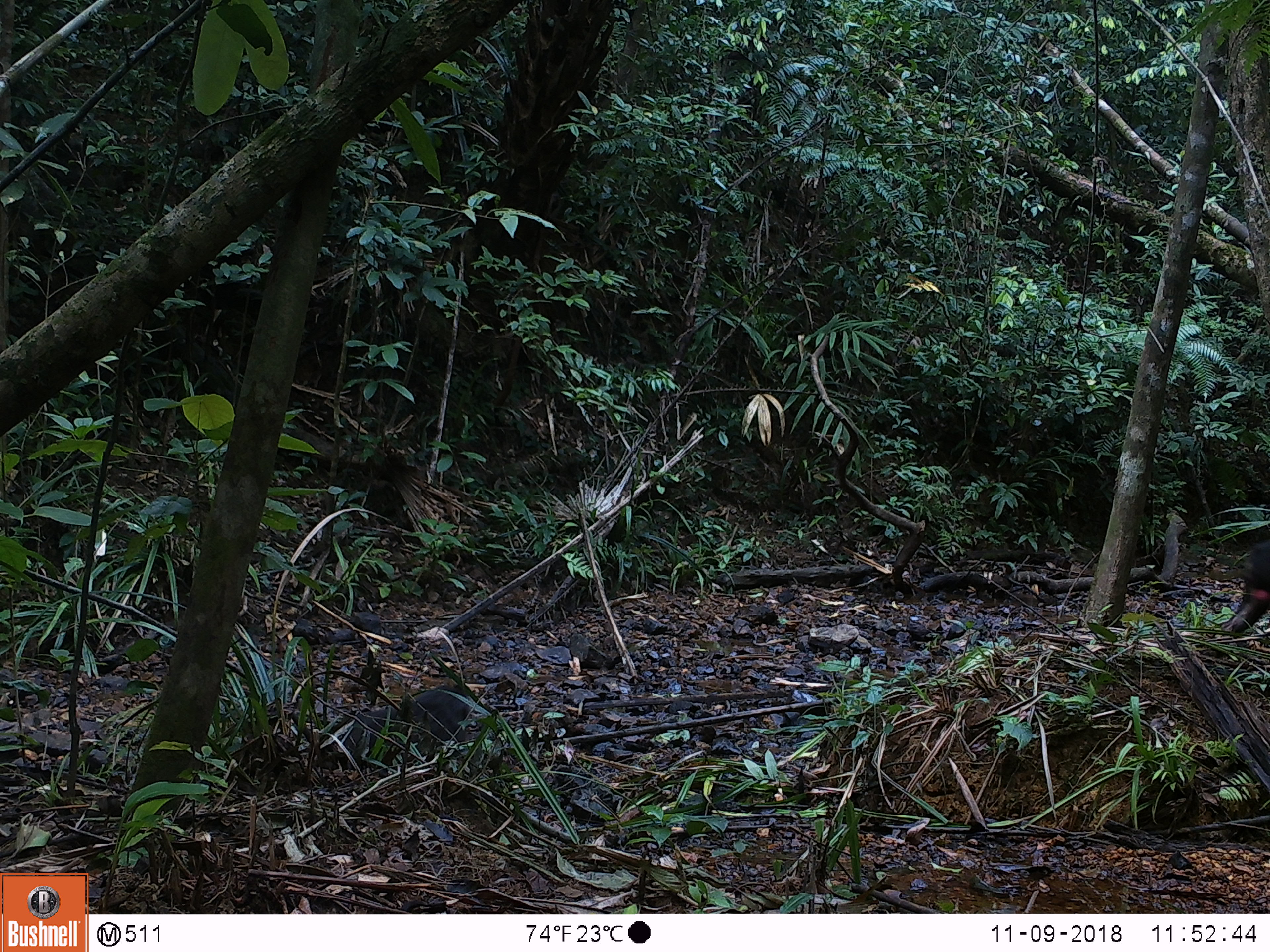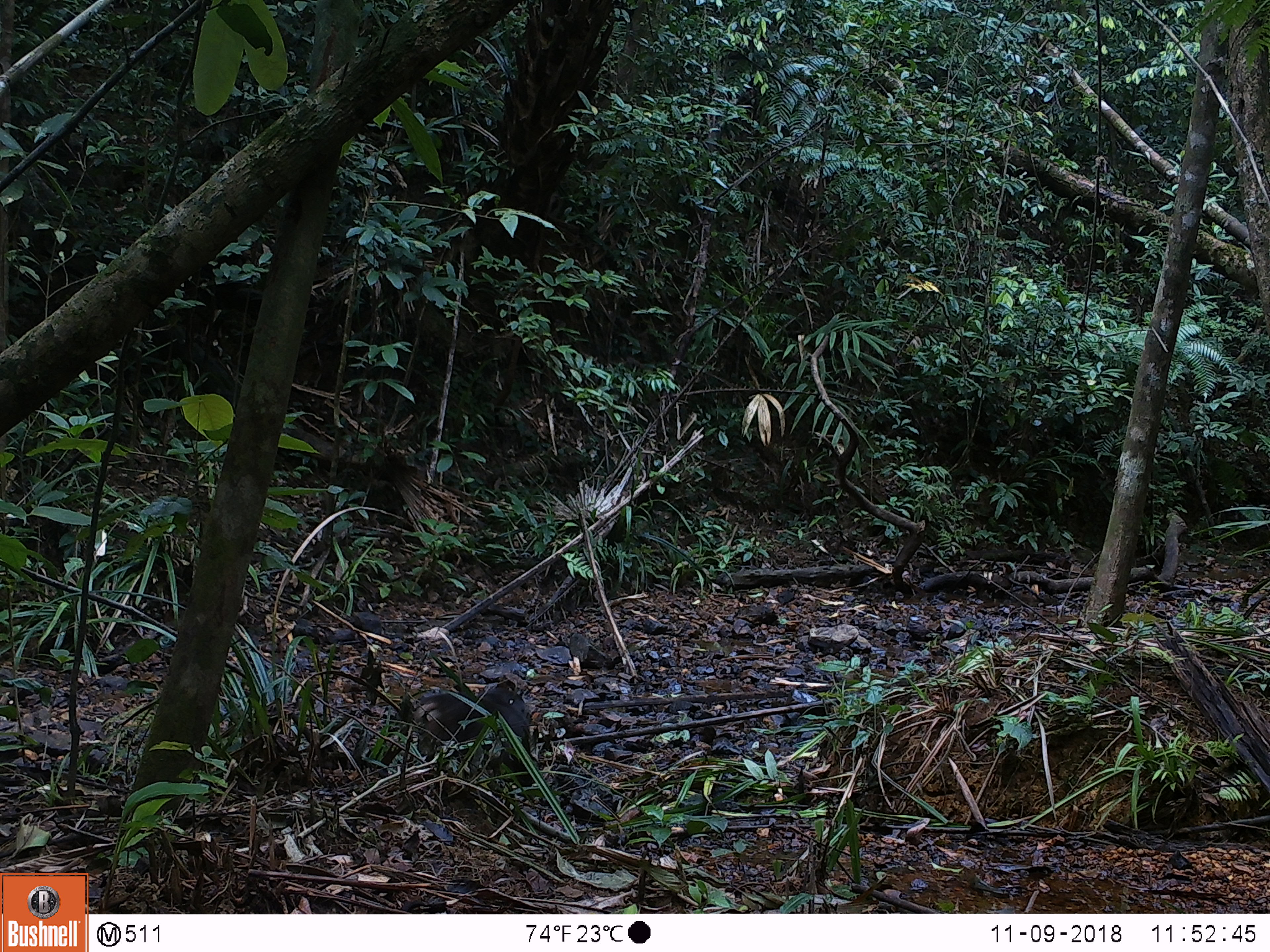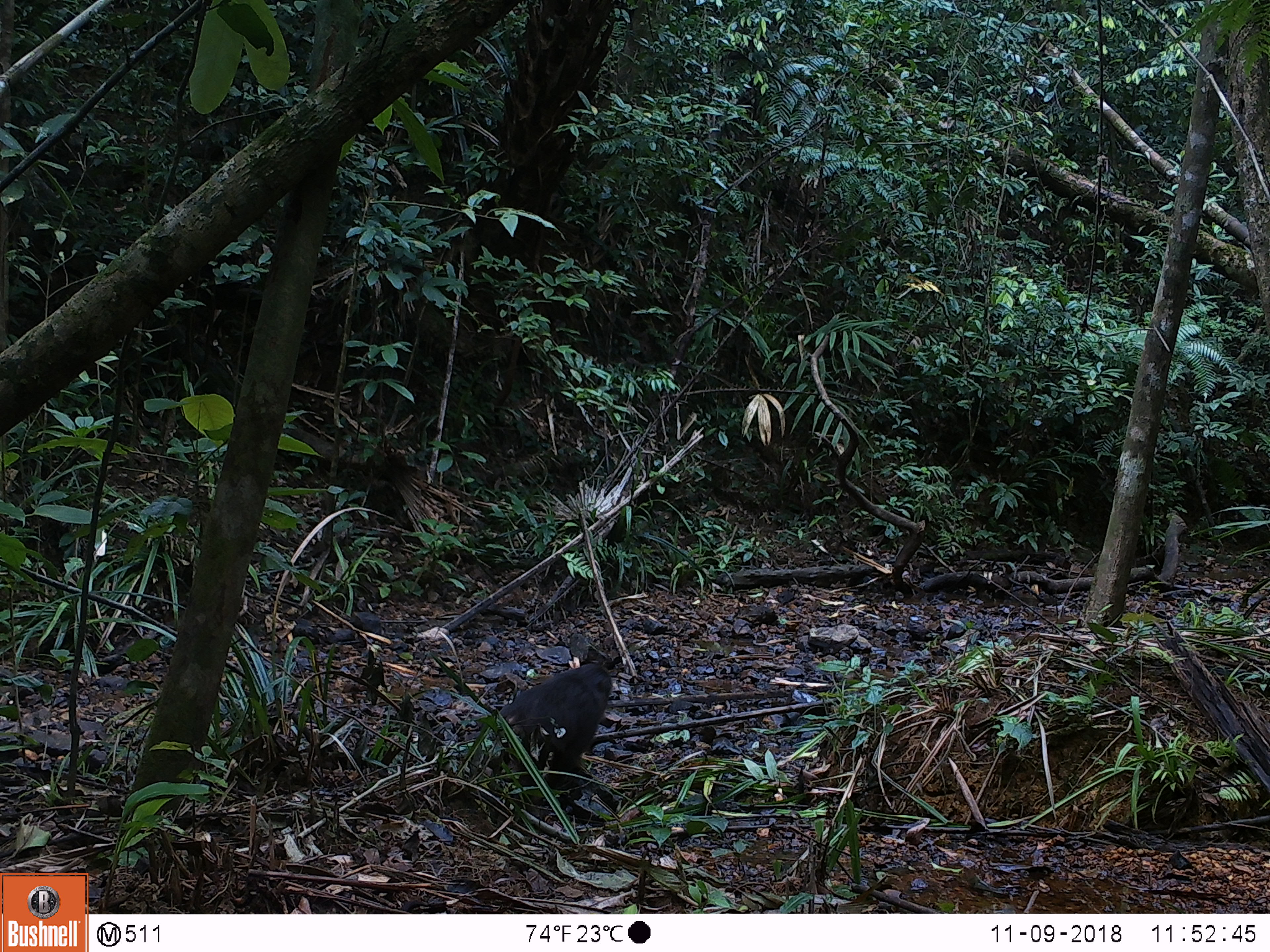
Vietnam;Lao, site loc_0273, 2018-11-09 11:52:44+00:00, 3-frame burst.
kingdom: Animalia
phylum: Chordata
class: Mammalia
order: Primates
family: Cercopithecidae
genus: Macaca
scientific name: Macaca arctoides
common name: stump-tailed macaque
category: stump tailed macaque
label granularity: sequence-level